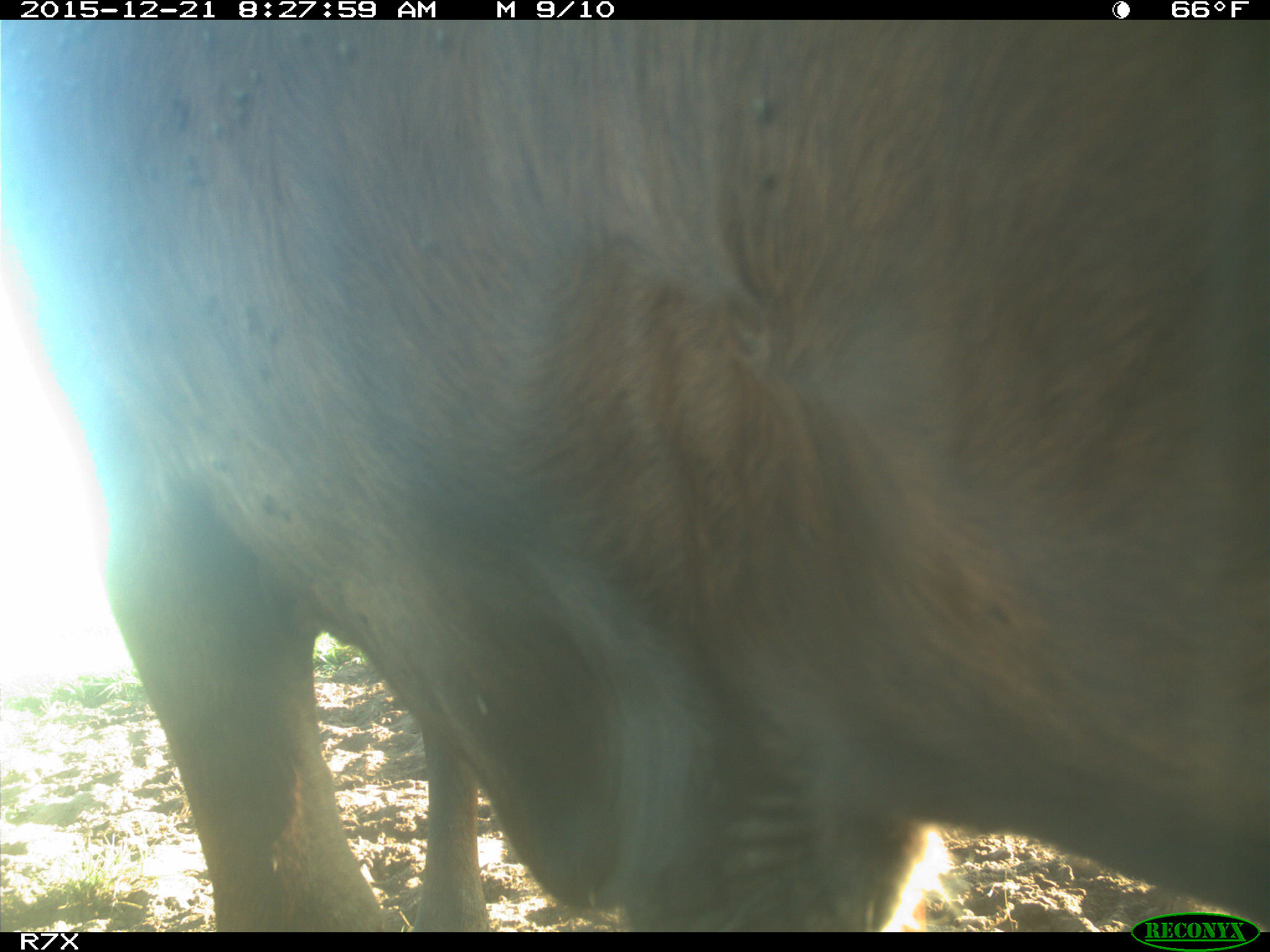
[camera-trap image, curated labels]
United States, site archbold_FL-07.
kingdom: Animalia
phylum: Chordata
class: Mammalia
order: Artiodactyla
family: Bovidae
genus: Bos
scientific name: Bos taurus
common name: domestic cow